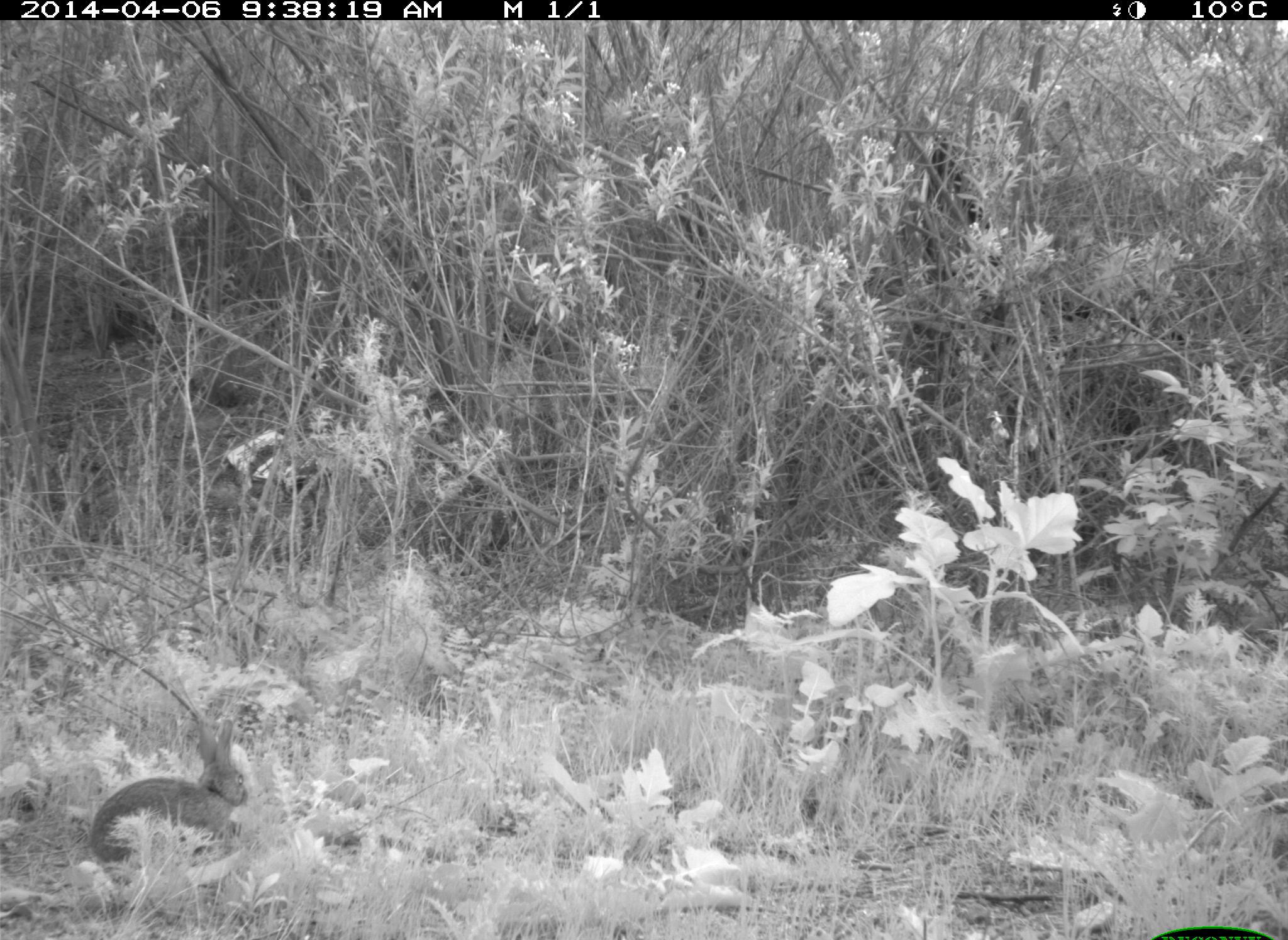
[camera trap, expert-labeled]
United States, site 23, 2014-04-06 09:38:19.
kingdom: Animalia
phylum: Chordata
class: Mammalia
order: Lagomorpha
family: Leporidae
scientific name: Leporidae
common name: rabbits and hares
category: rabbit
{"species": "rabbit (rabbits and hares) (Leporidae)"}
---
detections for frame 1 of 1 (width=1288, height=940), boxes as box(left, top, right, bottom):
rabbit: box(90, 716, 258, 885)